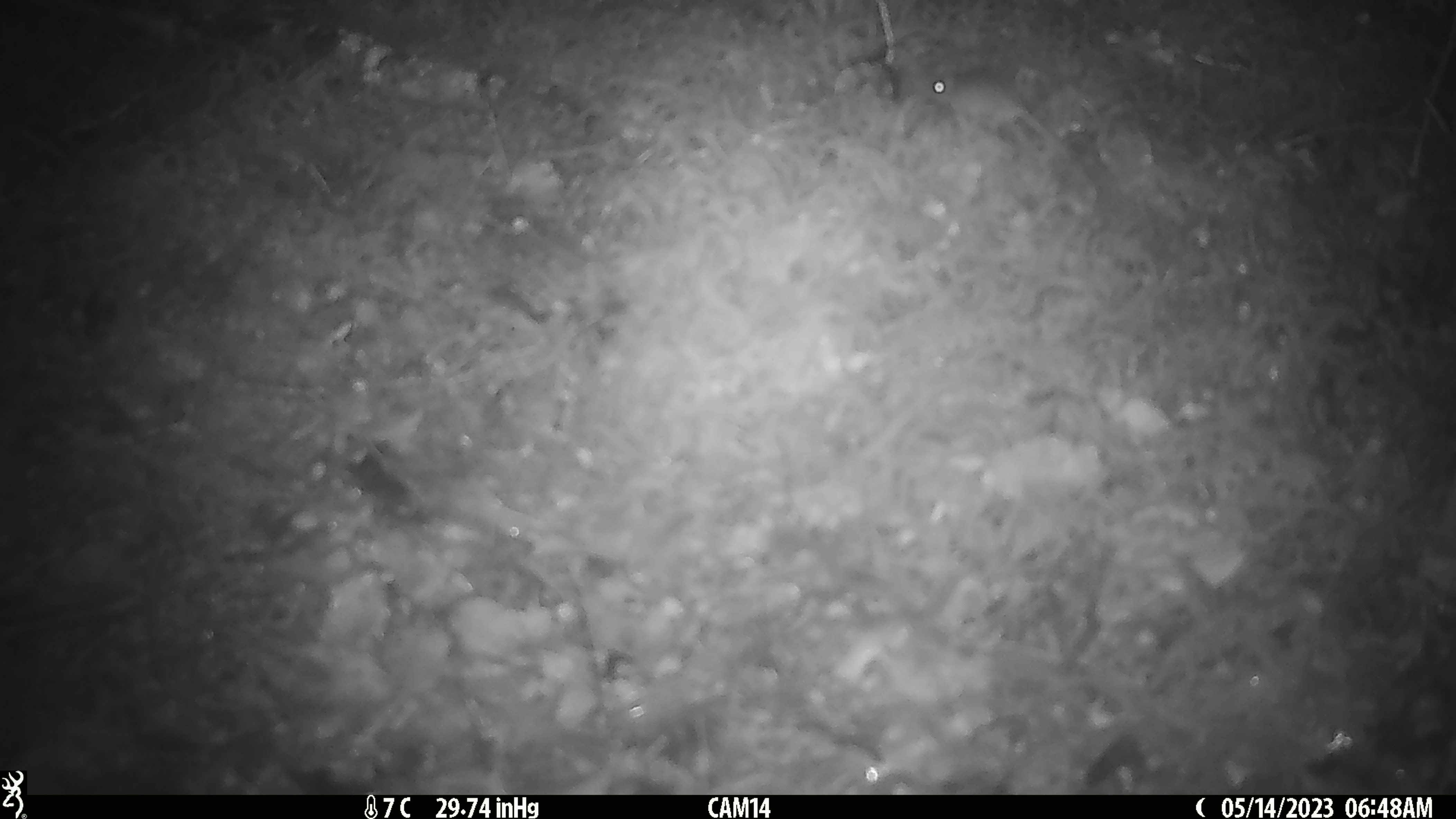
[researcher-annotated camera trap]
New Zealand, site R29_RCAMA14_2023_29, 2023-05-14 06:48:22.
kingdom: Animalia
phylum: Chordata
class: Mammalia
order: Rodentia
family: Muridae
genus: Mus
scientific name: Mus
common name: mouse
Mouse (Mus).